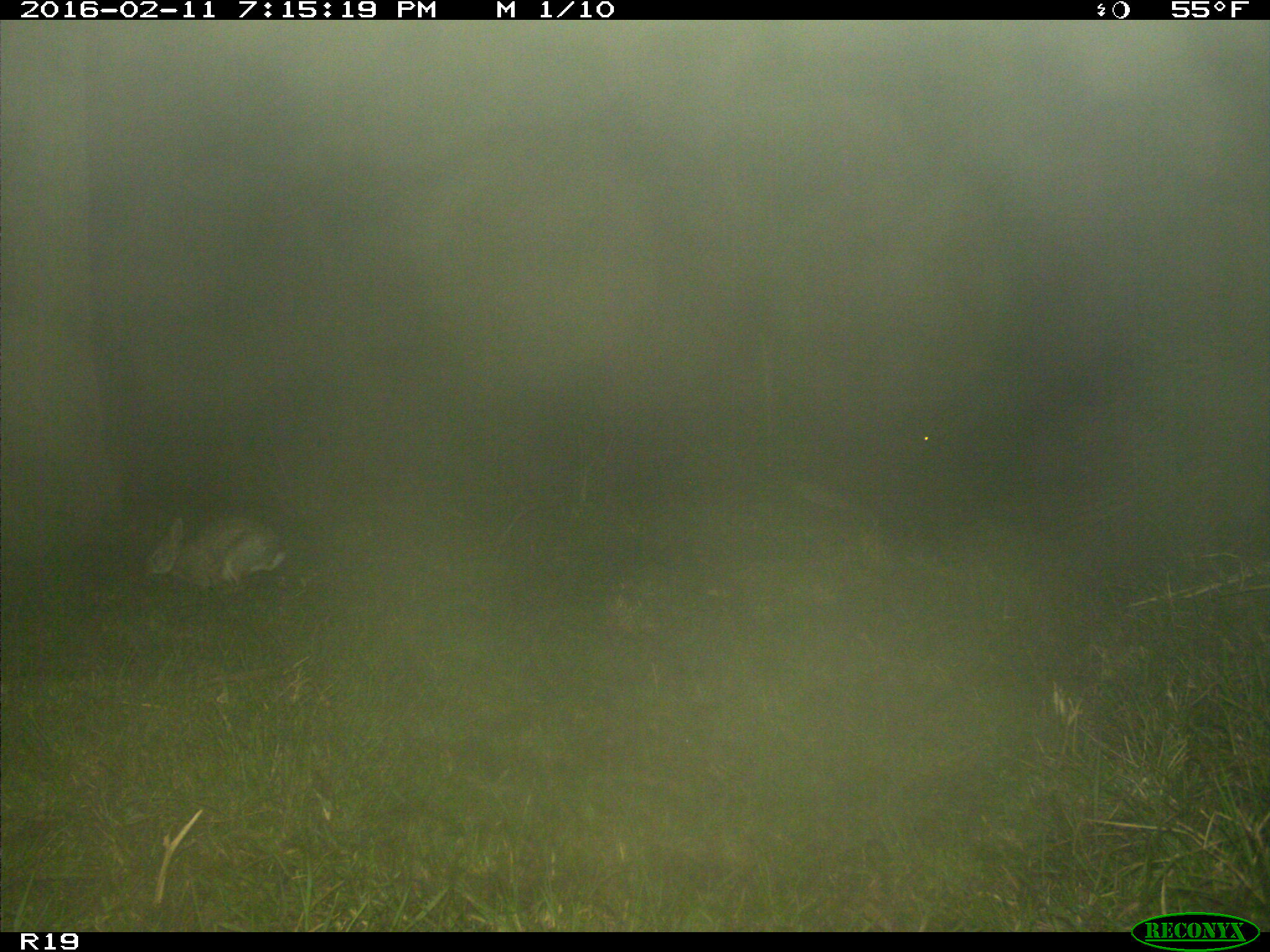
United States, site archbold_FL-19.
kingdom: Animalia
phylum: Chordata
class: Mammalia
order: Lagomorpha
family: Leporidae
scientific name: Leporidae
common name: rabbits and hares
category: unidentified rabbit